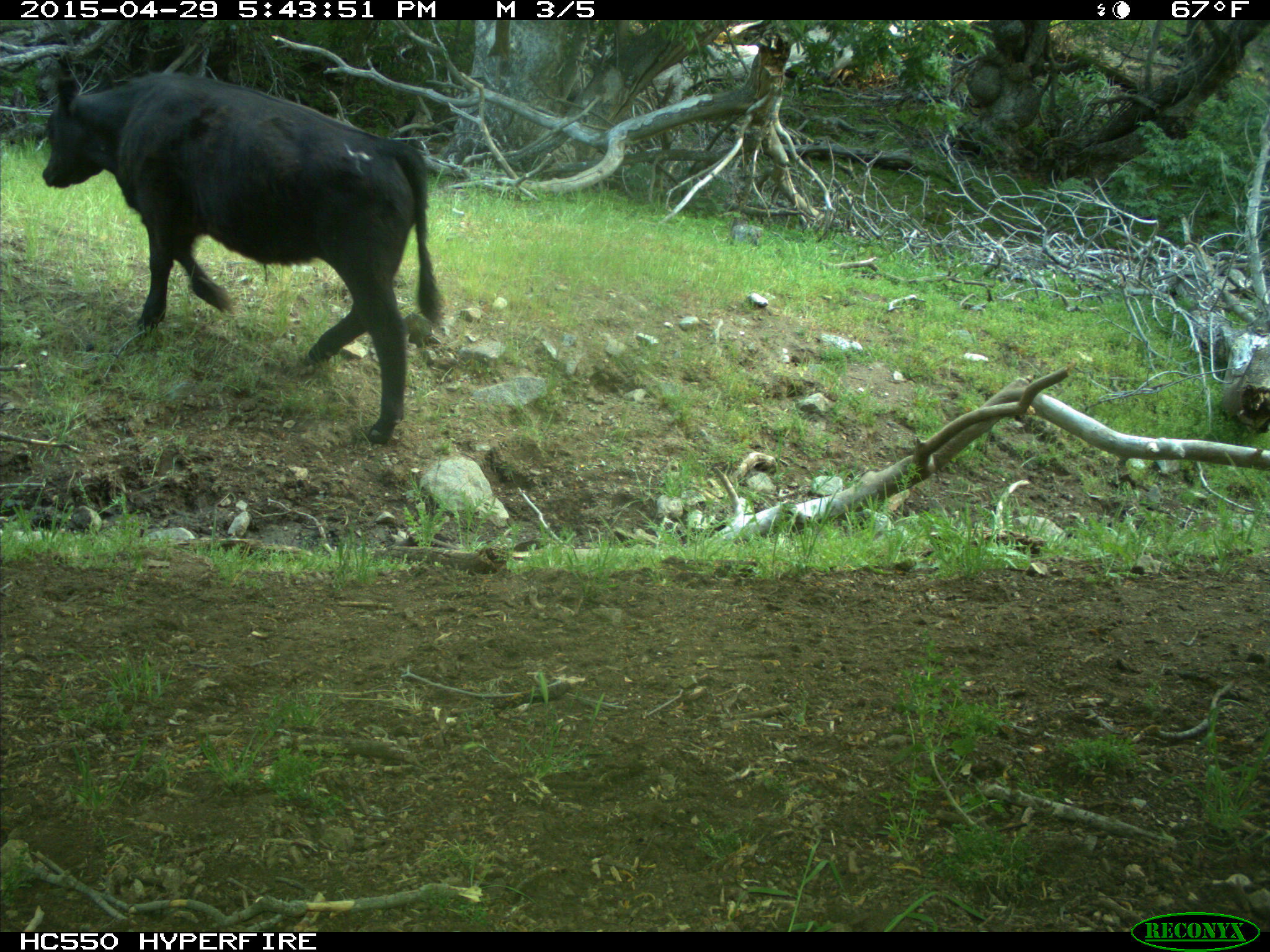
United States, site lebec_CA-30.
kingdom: Animalia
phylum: Chordata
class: Mammalia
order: Artiodactyla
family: Bovidae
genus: Bos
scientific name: Bos taurus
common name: domestic cow